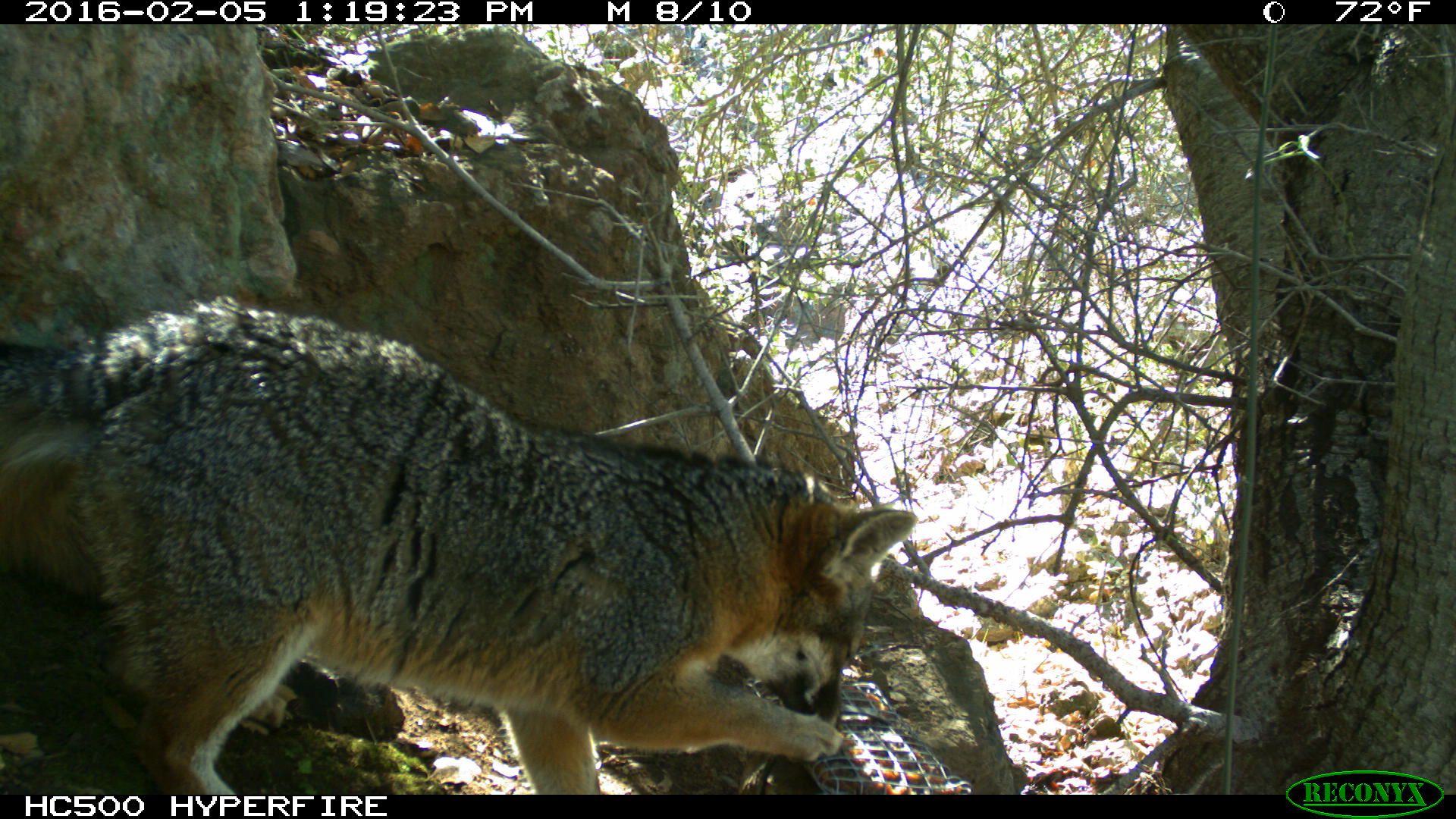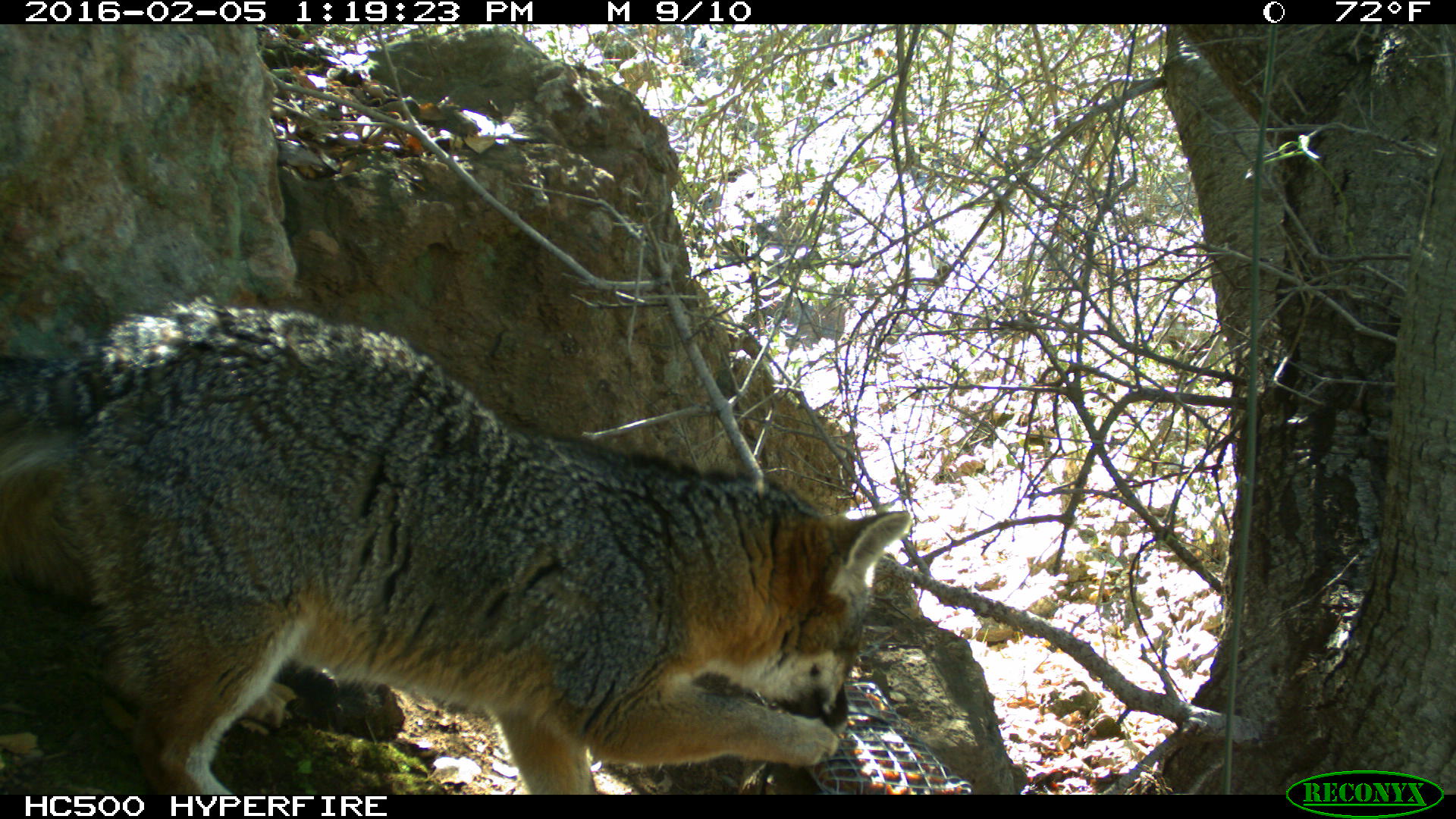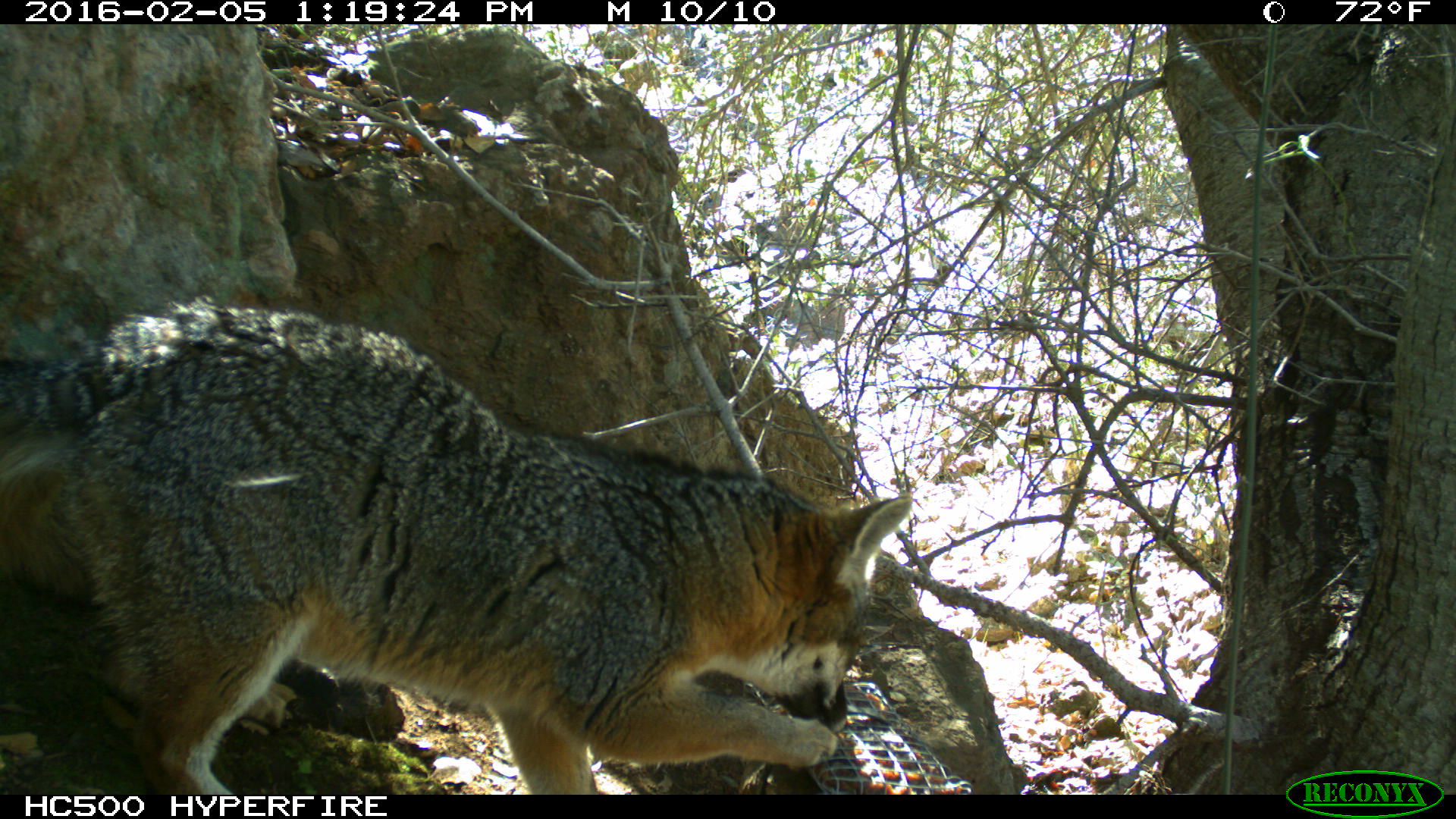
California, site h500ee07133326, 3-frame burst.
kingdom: Animalia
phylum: Chordata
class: Mammalia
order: Carnivora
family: Canidae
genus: Urocyon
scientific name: Urocyon littoralis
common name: island fox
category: fox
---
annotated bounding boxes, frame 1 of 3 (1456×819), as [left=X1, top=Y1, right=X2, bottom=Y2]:
fox: [left=0, top=297, right=918, bottom=794]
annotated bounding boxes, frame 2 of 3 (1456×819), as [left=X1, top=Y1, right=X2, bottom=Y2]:
fox: [left=0, top=294, right=908, bottom=794]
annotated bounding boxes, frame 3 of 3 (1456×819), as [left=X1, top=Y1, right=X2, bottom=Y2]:
fox: [left=0, top=295, right=913, bottom=794]